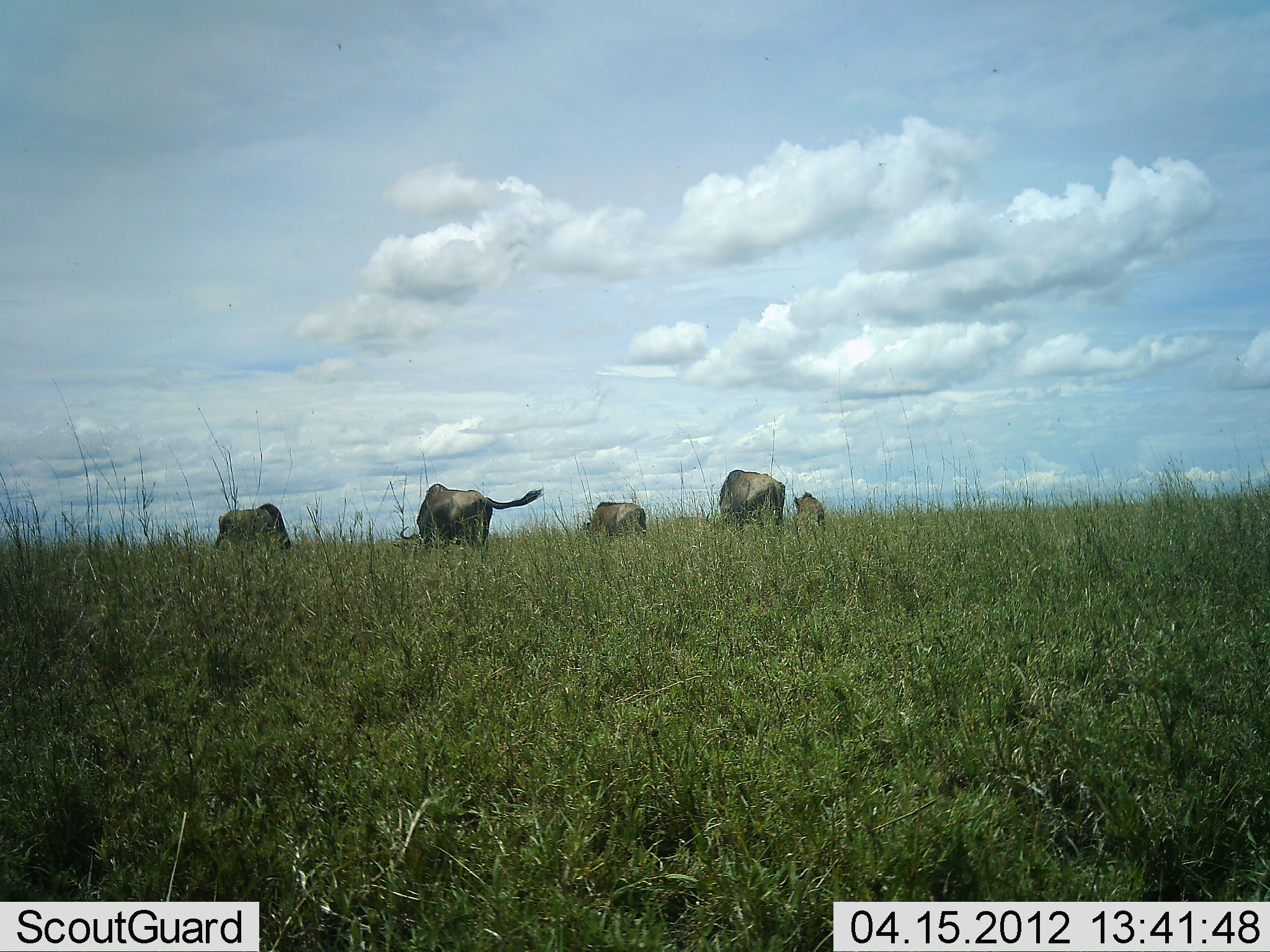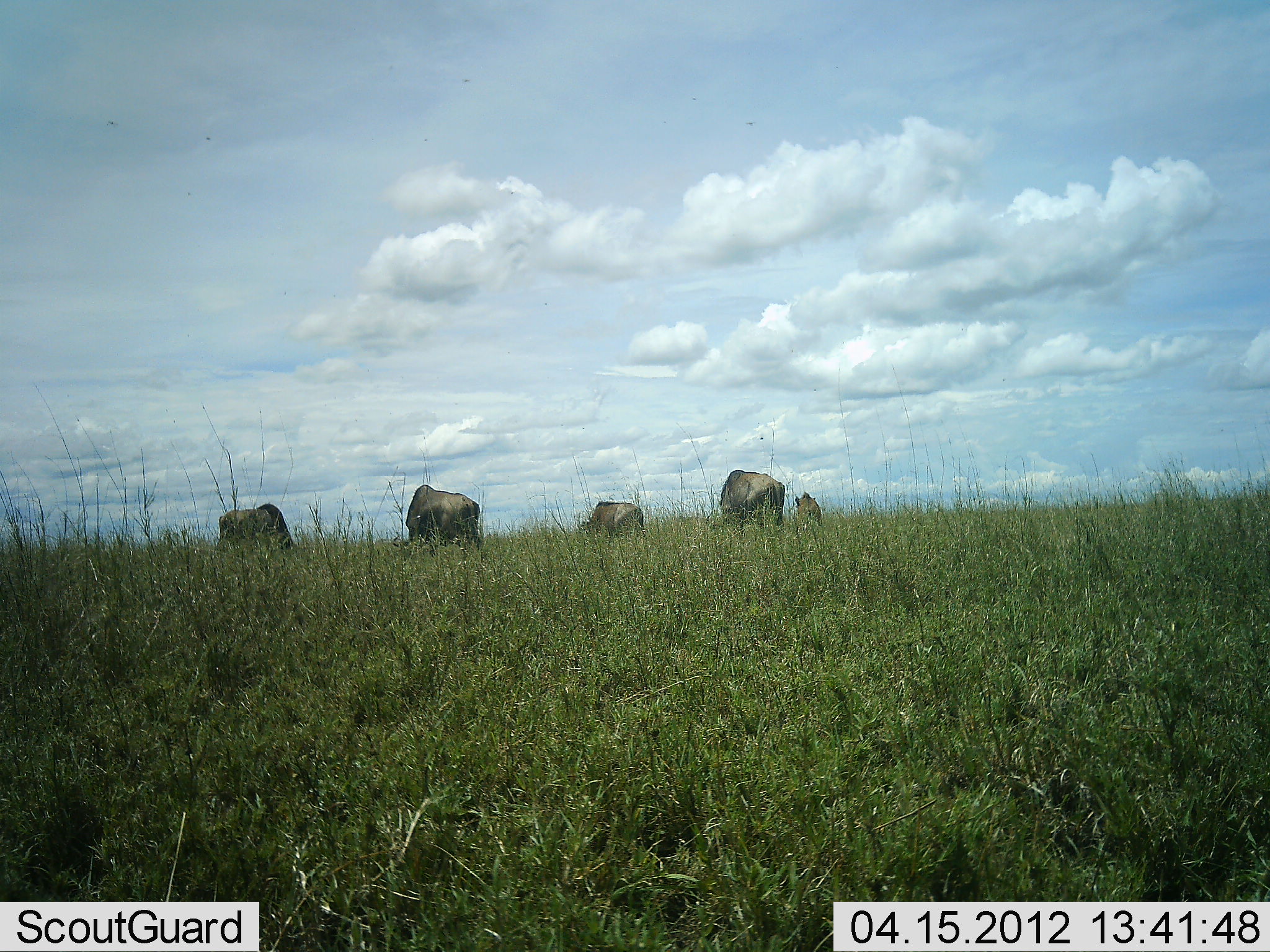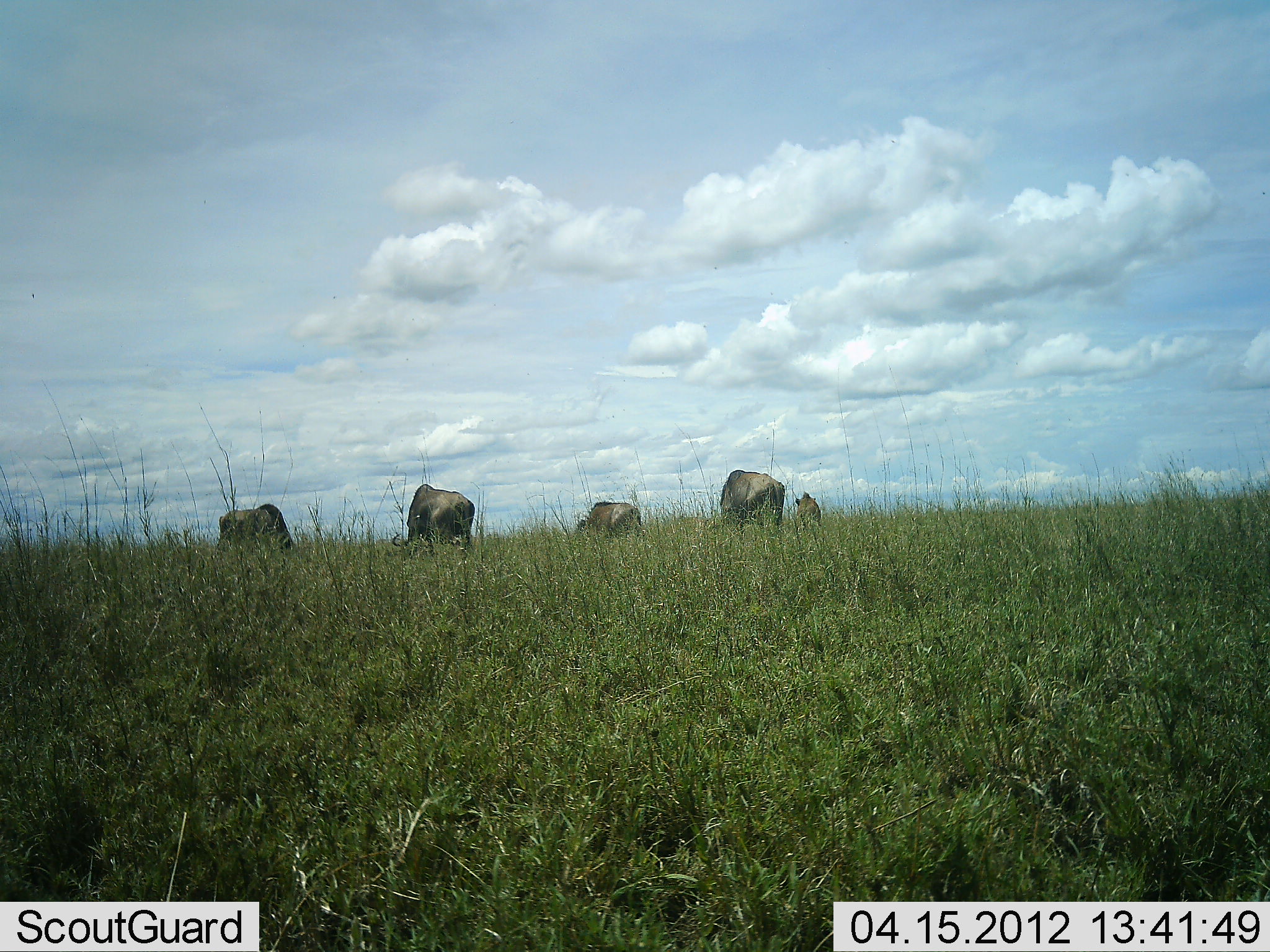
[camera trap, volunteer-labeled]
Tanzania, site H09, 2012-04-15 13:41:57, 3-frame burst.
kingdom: Animalia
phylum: Chordata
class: Mammalia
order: Artiodactyla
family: Bovidae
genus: Connochaetes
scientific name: Connochaetes taurinus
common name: blue wildebeest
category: wildebeest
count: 5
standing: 45%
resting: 0%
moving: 5%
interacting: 0%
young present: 15%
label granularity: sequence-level